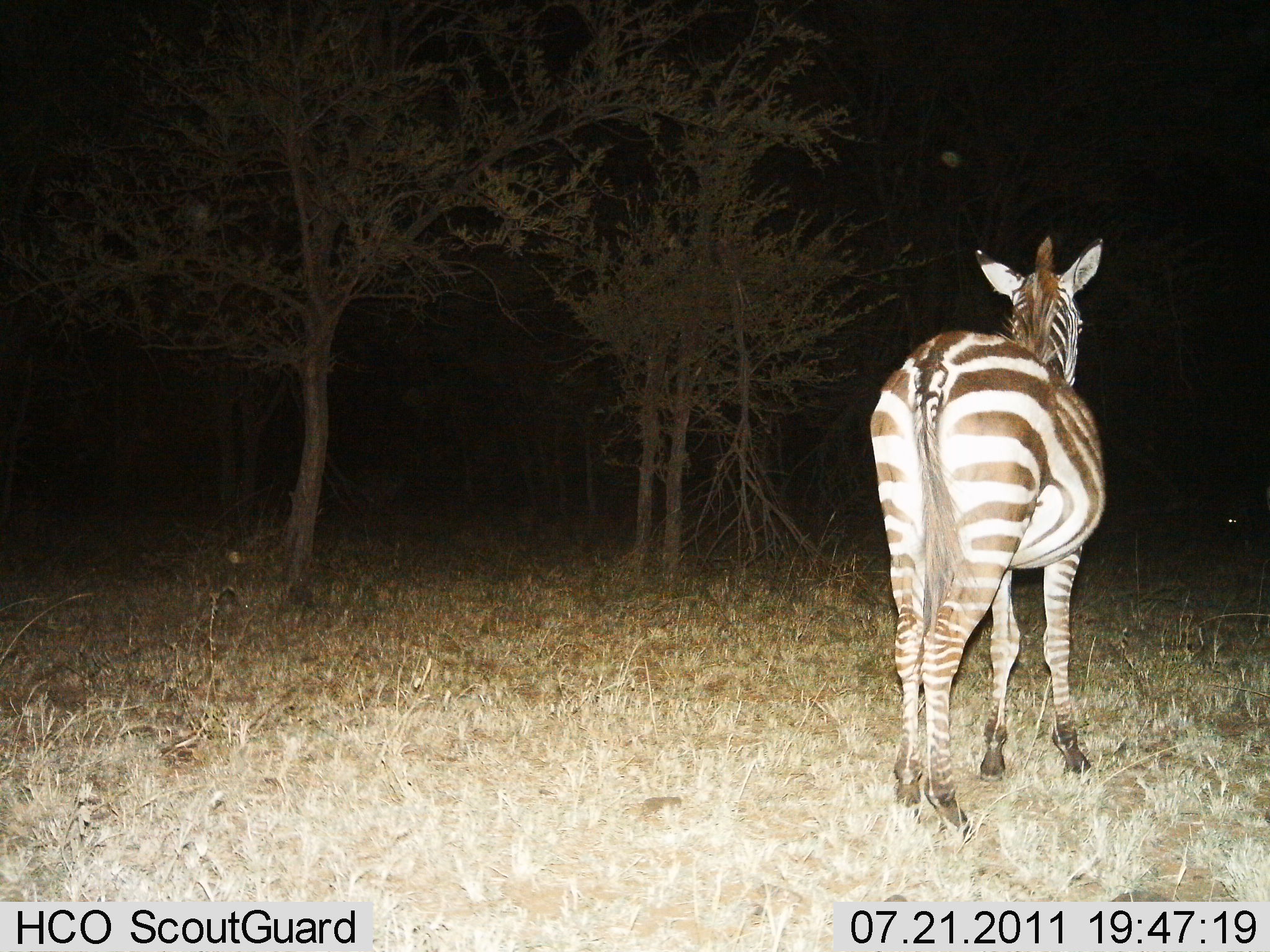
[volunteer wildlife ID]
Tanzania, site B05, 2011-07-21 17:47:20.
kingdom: Animalia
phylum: Chordata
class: Mammalia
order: Perissodactyla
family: Equidae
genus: Equus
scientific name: Equus quagga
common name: plains zebra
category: zebra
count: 1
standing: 83%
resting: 8%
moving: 8%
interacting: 0%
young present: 0%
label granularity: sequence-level